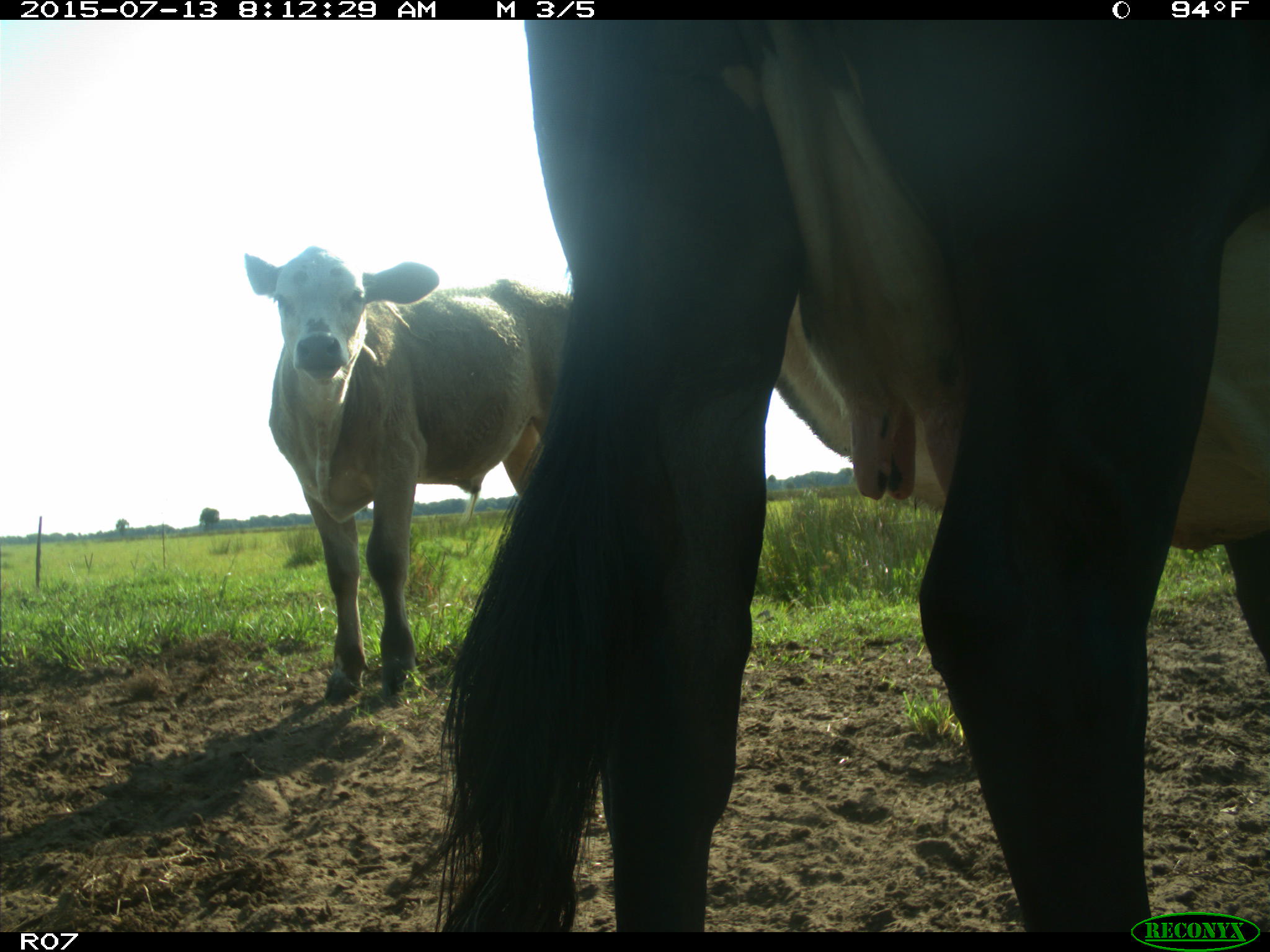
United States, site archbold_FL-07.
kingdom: Animalia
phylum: Chordata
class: Mammalia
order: Artiodactyla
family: Bovidae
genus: Bos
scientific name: Bos taurus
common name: domestic cow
Bos taurus (domestic cow).